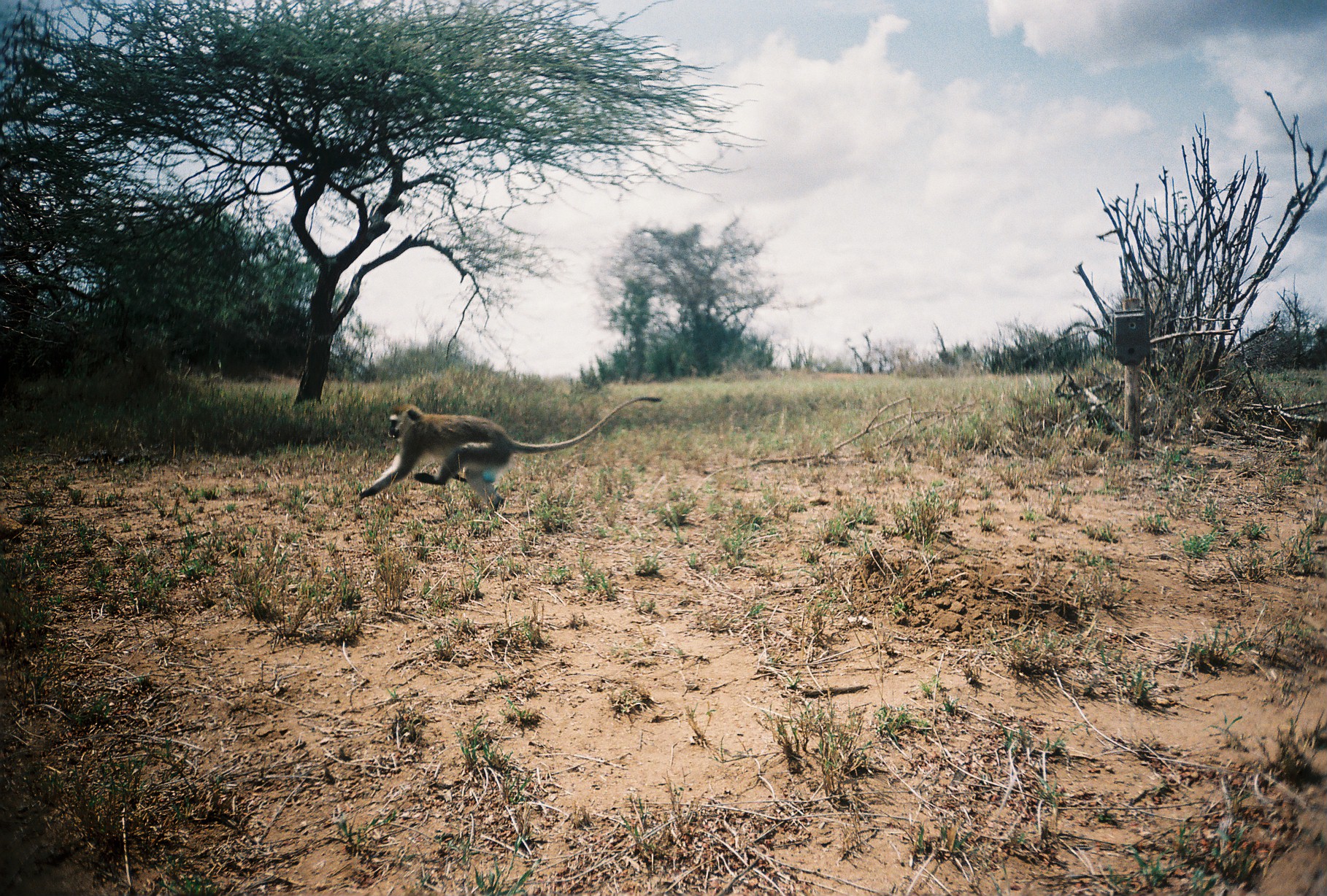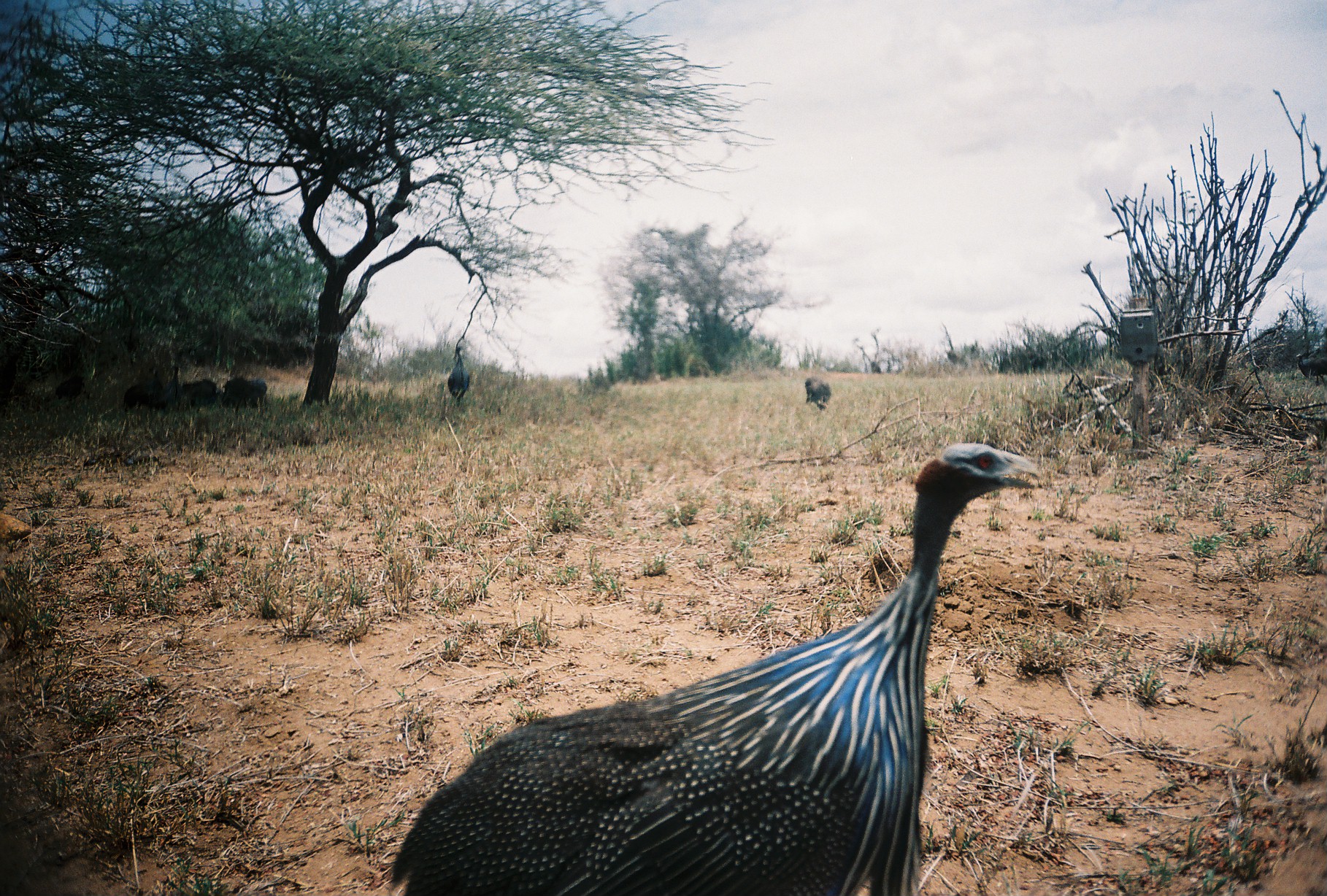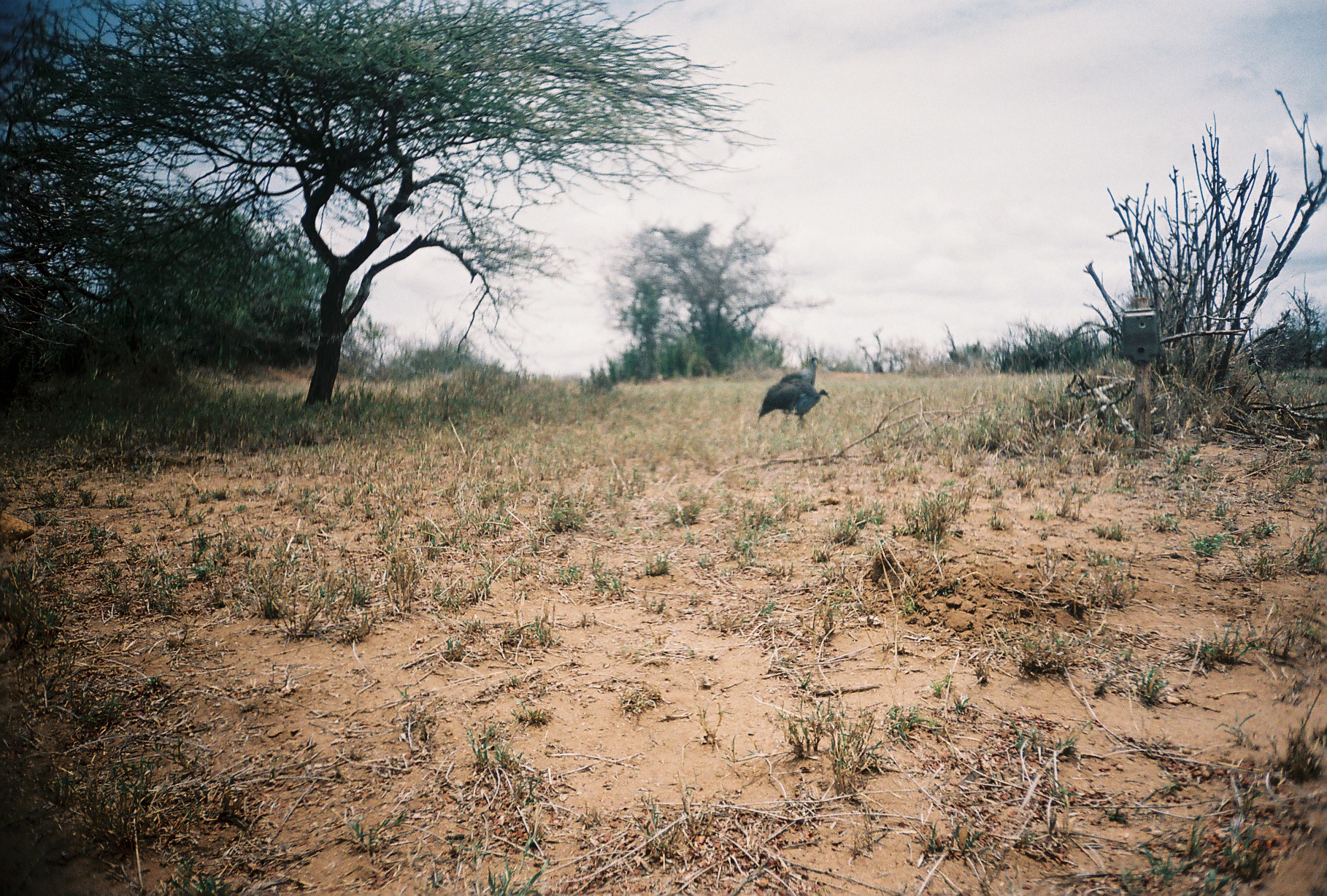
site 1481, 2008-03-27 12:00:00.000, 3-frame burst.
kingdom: Animalia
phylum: Chordata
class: Mammalia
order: Primates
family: Cercopithecidae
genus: Chlorocebus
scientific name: Chlorocebus pygerythrus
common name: vervet monkey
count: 1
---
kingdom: Animalia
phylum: Chordata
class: Aves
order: Galliformes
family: Numididae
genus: Acryllium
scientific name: Acryllium vulturinum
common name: vulturine guineafowl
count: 8